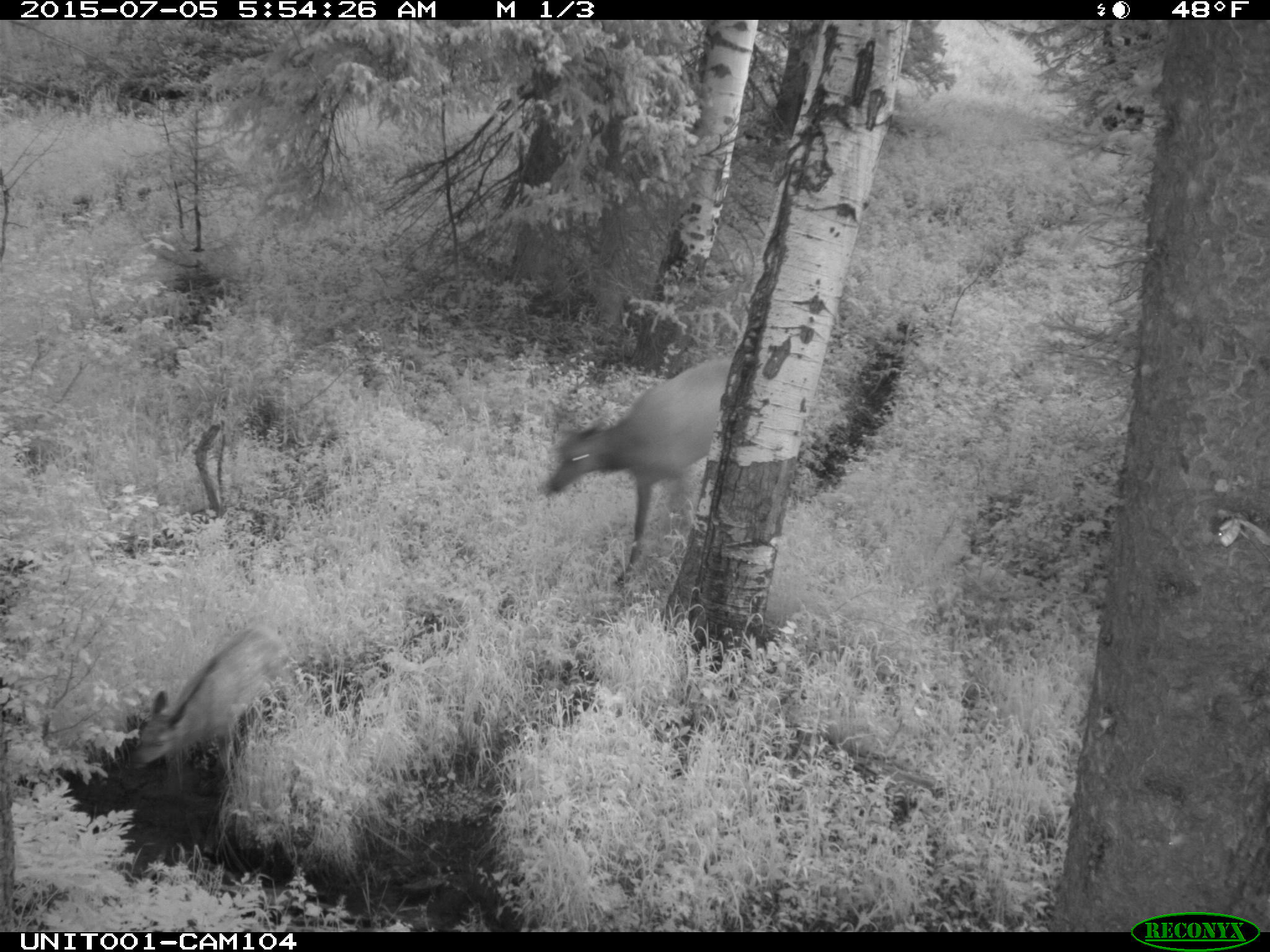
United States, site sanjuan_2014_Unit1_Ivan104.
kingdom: Animalia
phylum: Chordata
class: Mammalia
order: Artiodactyla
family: Cervidae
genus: Cervus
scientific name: Cervus elaphus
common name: red deer